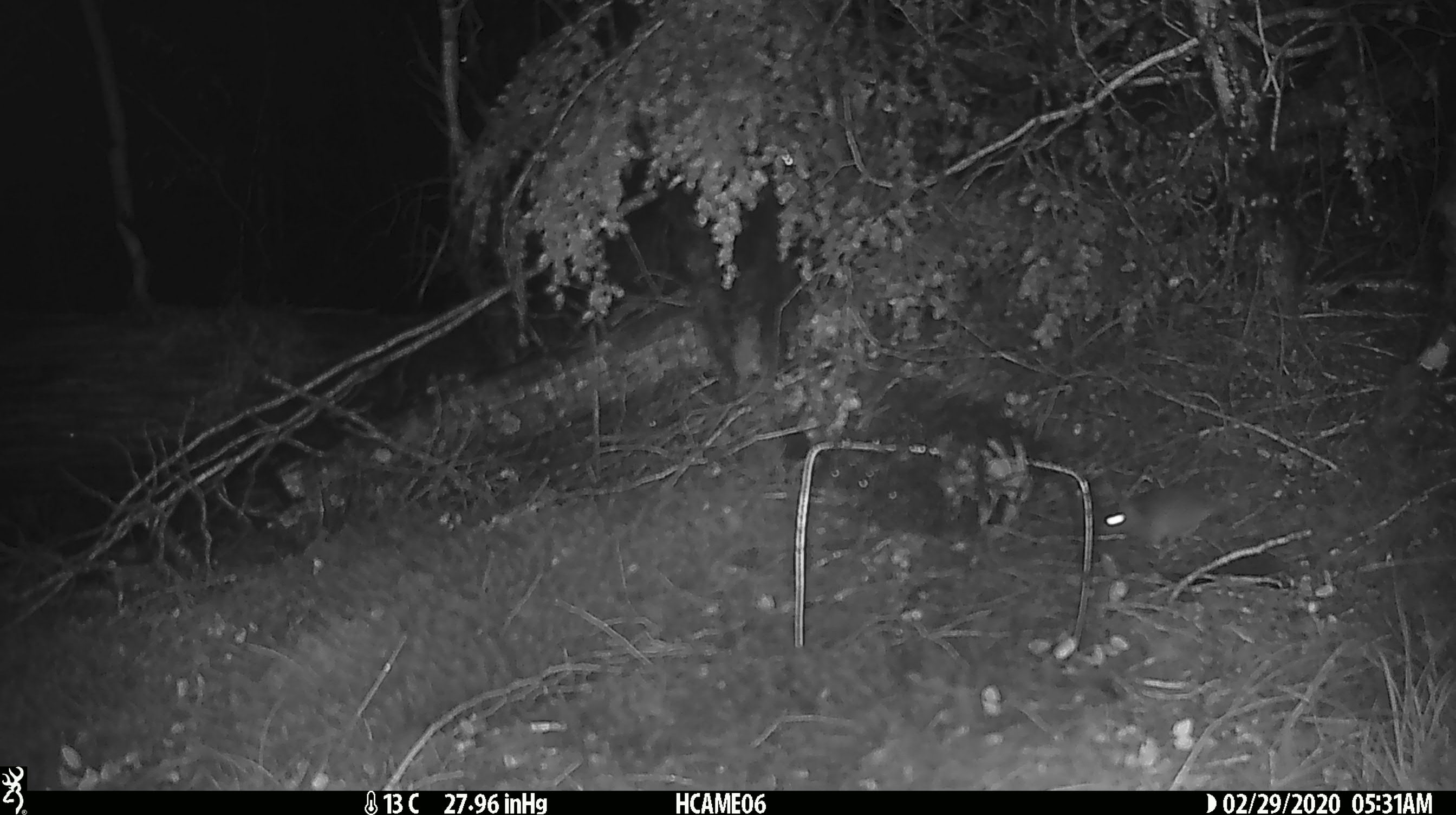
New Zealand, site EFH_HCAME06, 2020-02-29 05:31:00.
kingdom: Animalia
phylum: Chordata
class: Mammalia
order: Rodentia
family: Muridae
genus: Mus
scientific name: Mus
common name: mouse